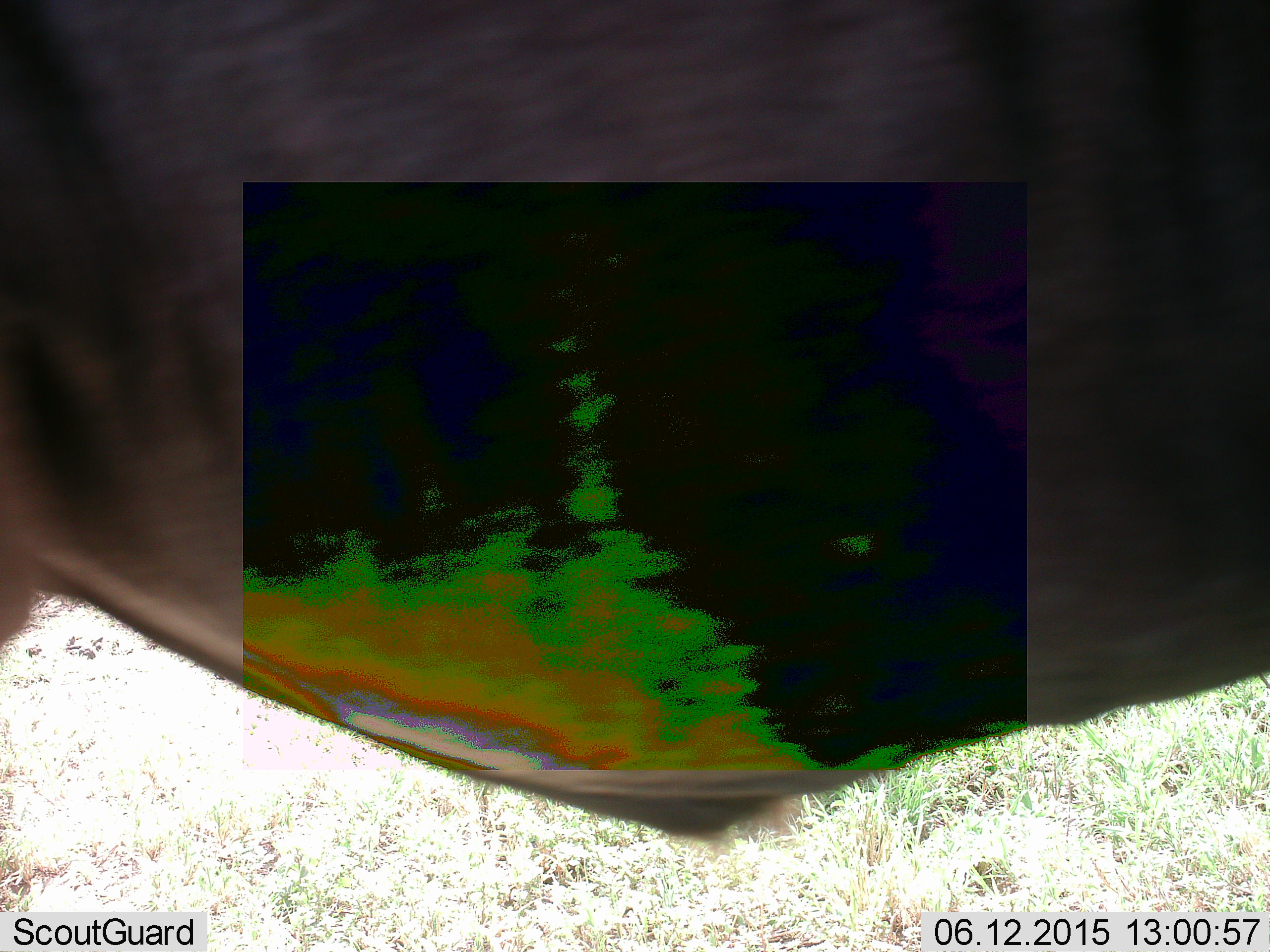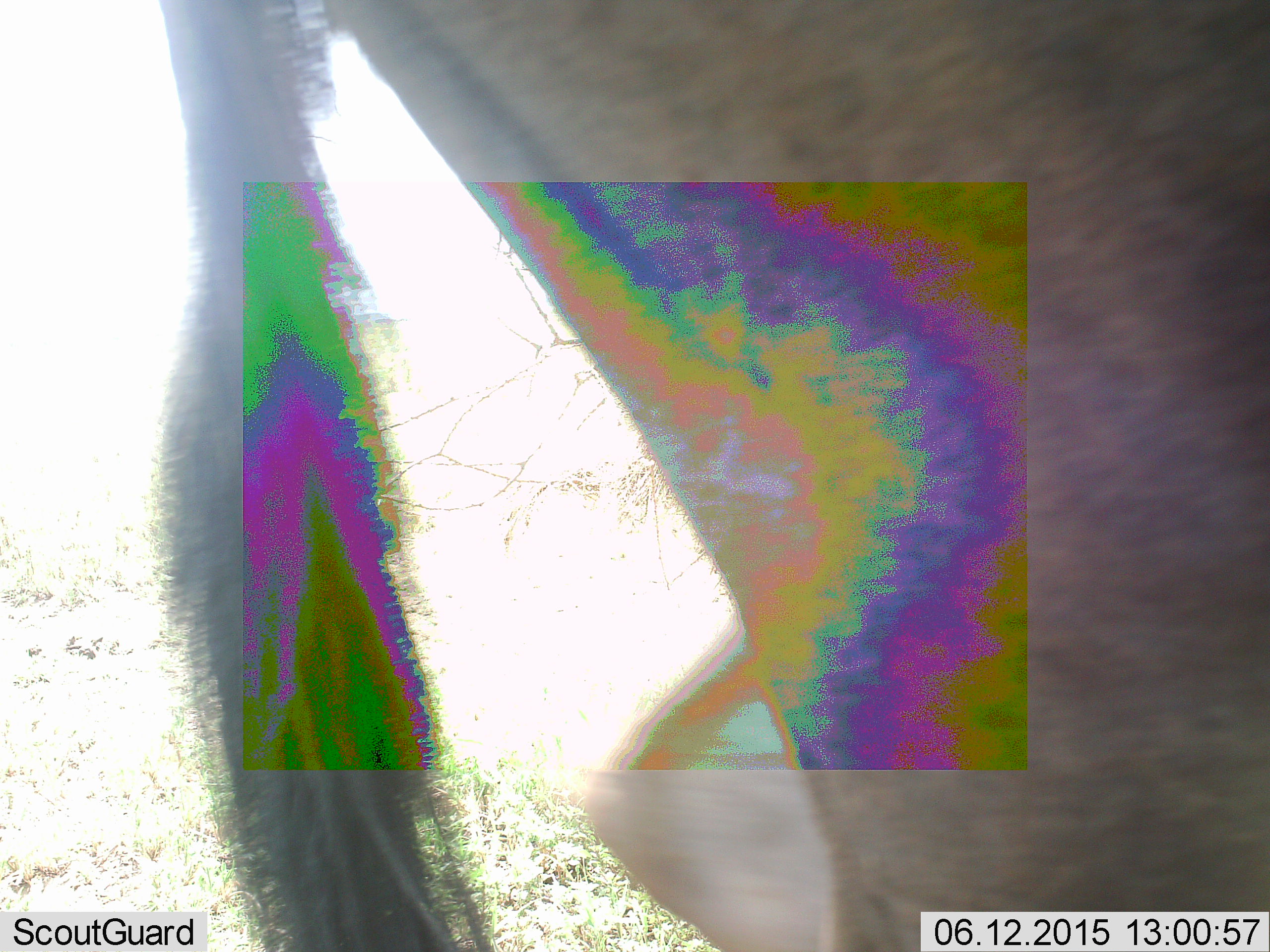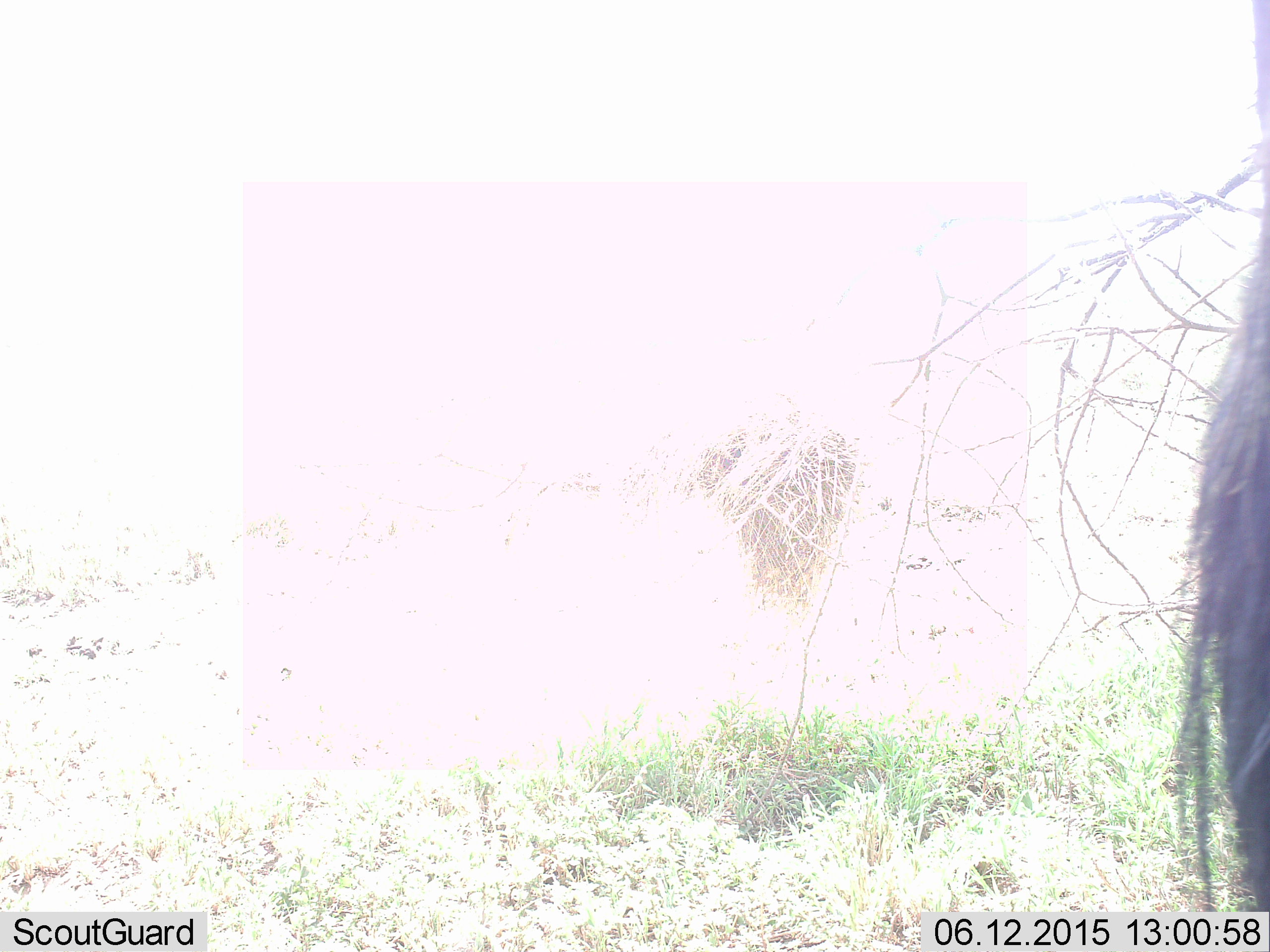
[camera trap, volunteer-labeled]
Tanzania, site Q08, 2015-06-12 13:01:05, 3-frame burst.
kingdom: Animalia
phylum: Chordata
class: Mammalia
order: Artiodactyla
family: Bovidae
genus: Connochaetes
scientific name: Connochaetes taurinus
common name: blue wildebeest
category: wildebeest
Wildebeest (blue wildebeest) (Connochaetes taurinus), count 1. Behavior (volunteer vote fractions): standing 0%, resting 0%, moving 100%, interacting 0%. Young present (vote fraction): 0%. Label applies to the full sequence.